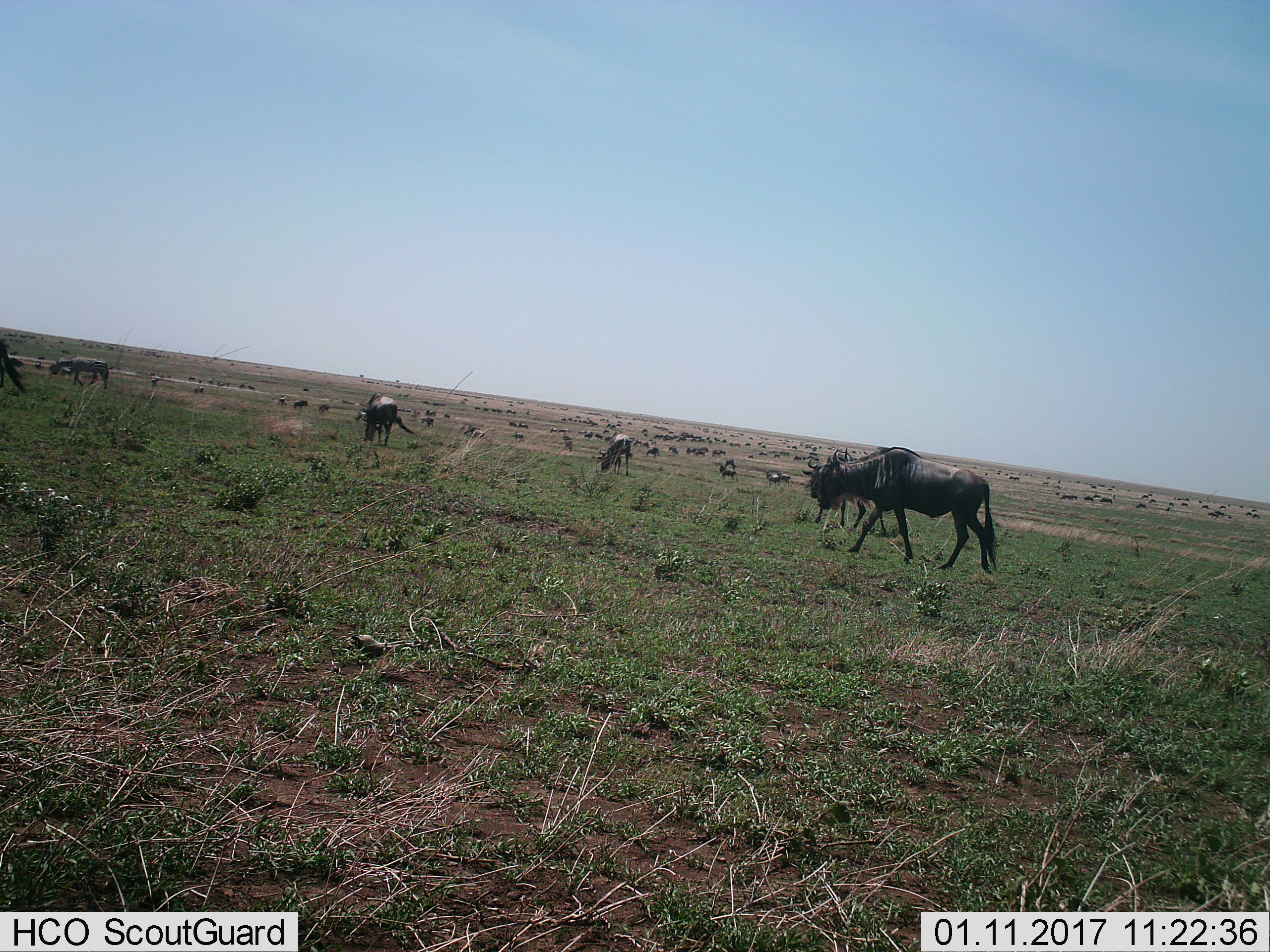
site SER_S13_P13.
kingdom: Animalia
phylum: Chordata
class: Mammalia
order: Artiodactyla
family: Bovidae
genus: Connochaetes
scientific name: Connochaetes taurinus taurinus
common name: blue wildebeest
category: wildebeestblue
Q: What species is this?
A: Wildebeestblue (blue wildebeest) (Connochaetes taurinus taurinus).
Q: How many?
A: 51+.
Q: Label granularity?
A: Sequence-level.